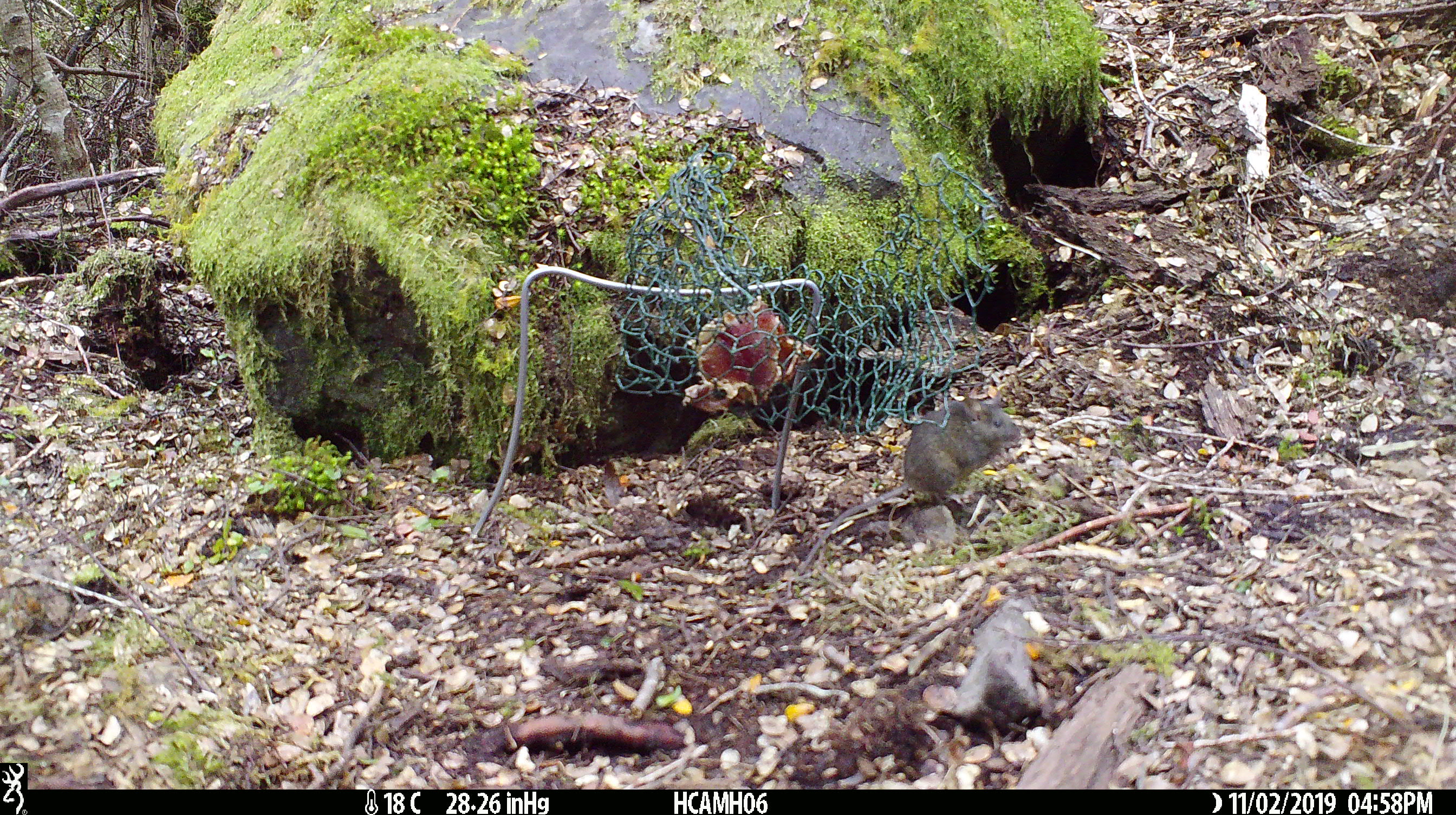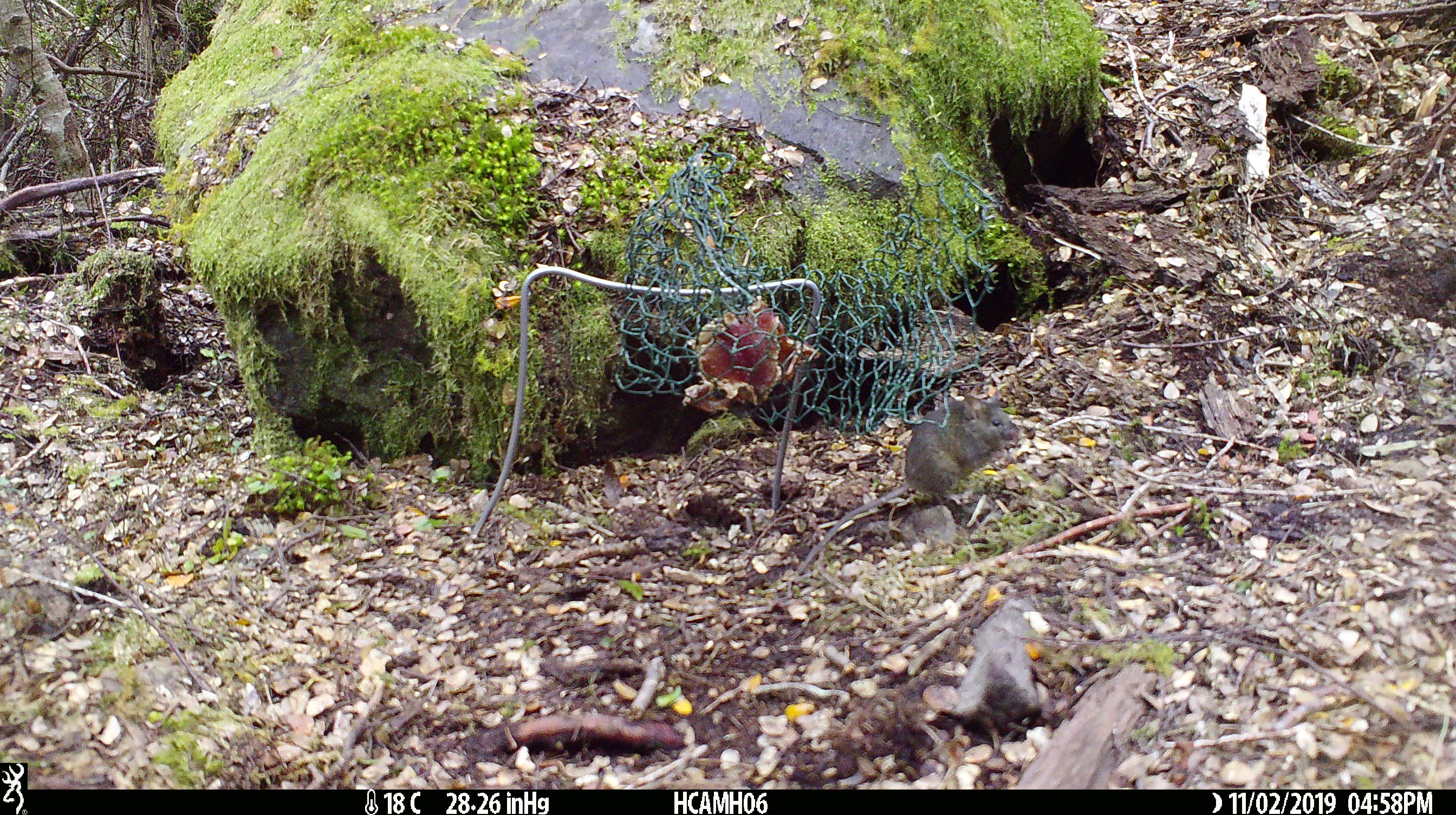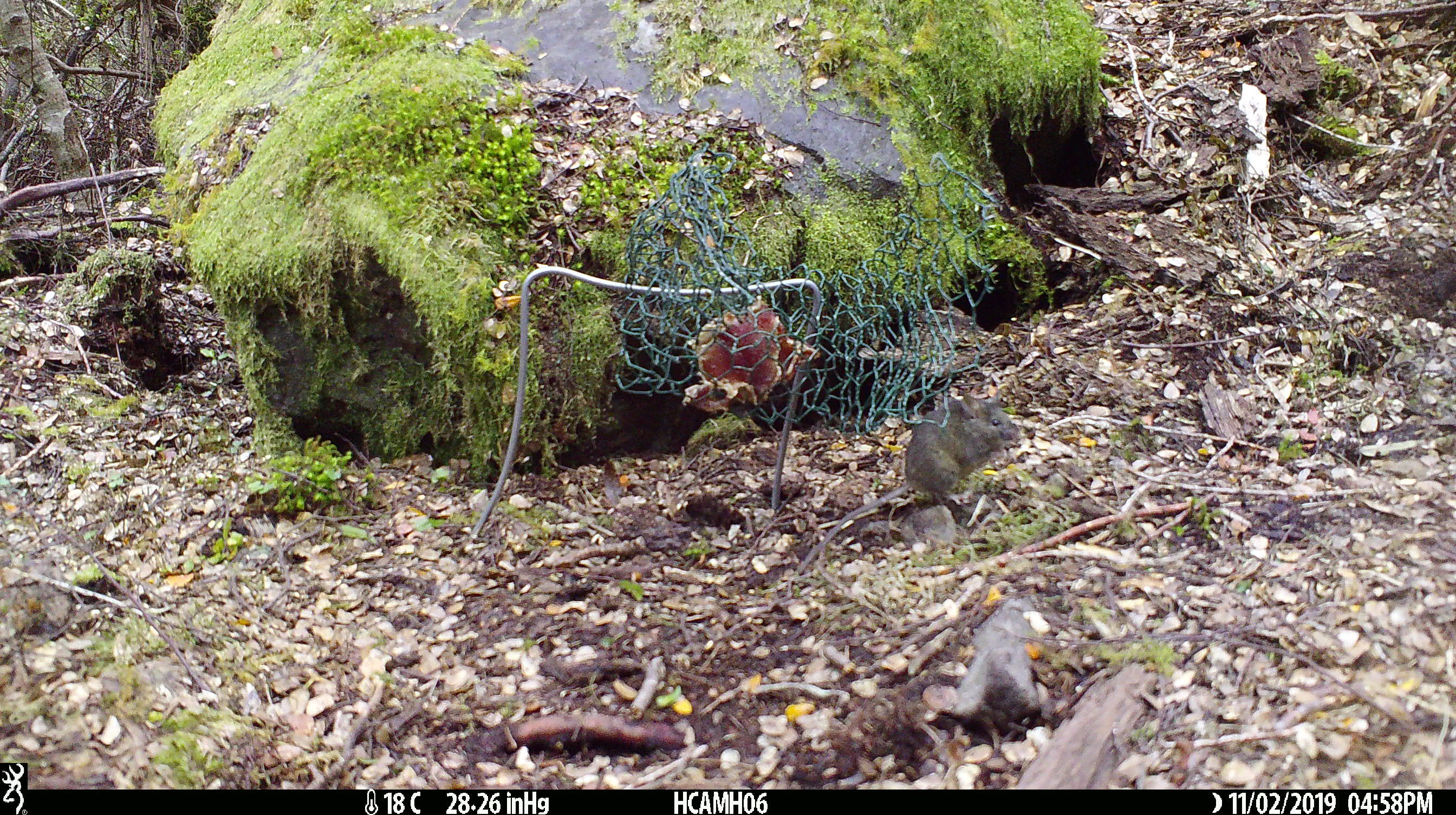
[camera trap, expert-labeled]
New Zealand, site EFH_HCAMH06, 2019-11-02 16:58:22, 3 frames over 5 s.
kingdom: Animalia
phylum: Chordata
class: Mammalia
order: Rodentia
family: Muridae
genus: Mus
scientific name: Mus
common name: mouse